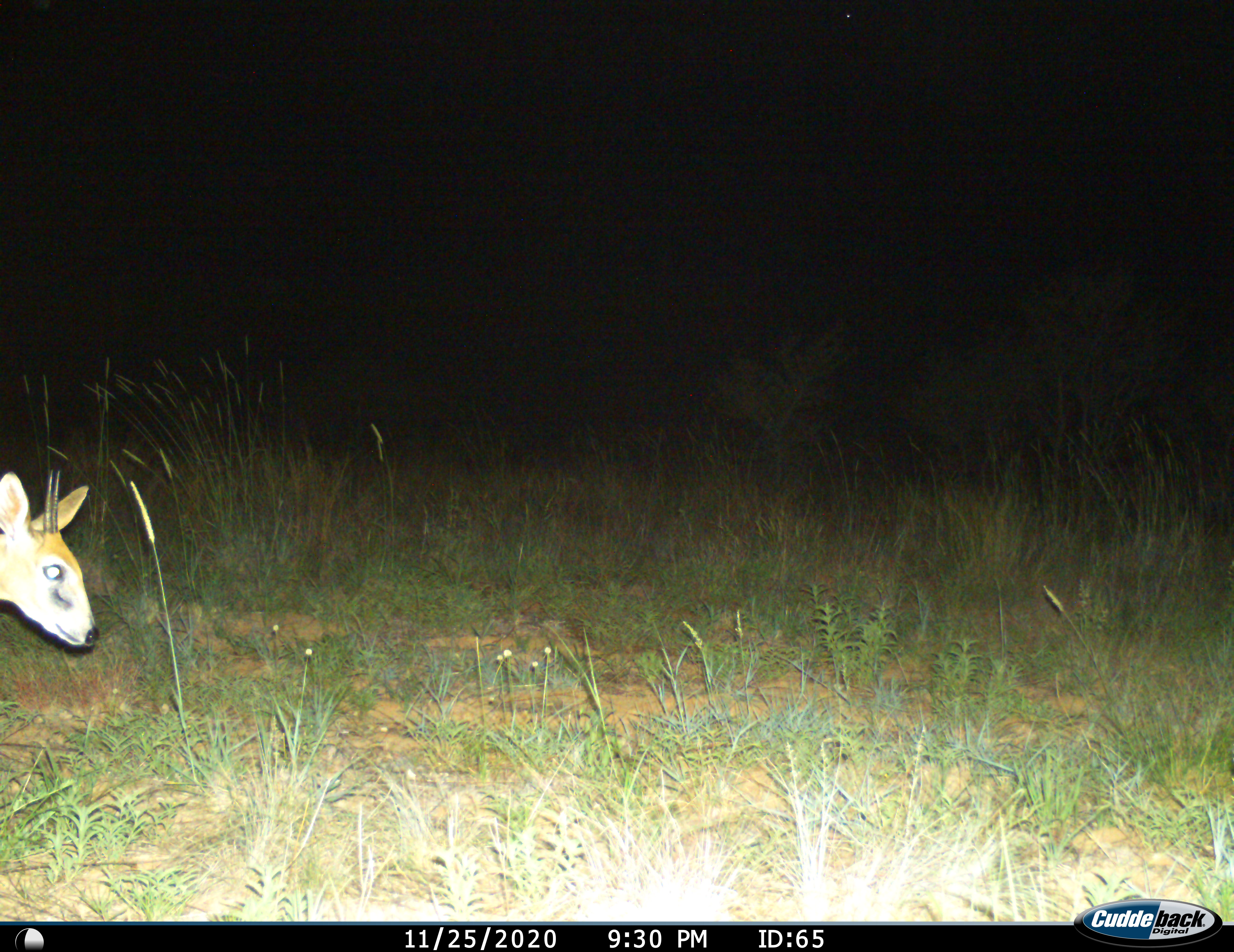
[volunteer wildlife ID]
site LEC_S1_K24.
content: unidentified animal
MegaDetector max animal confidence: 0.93